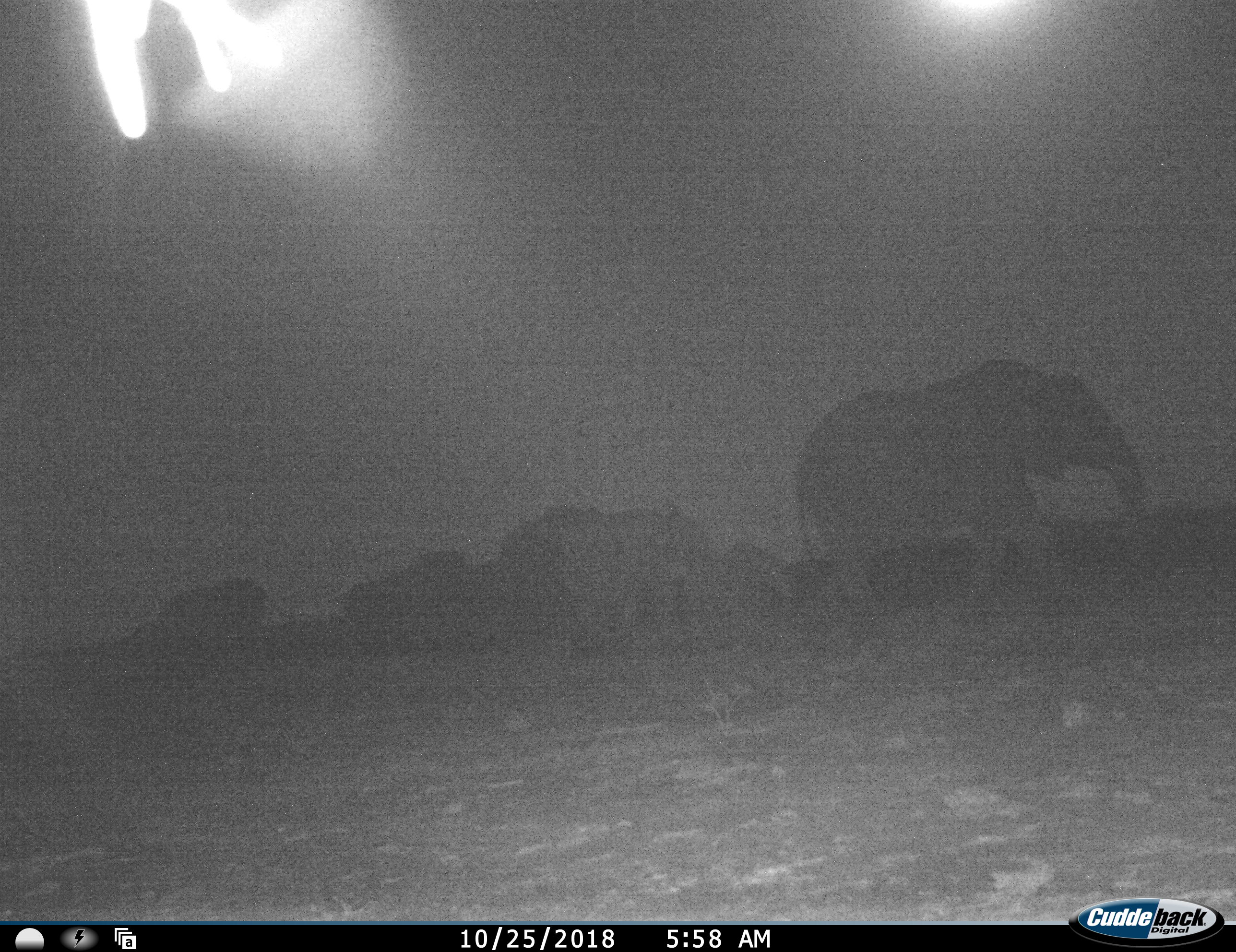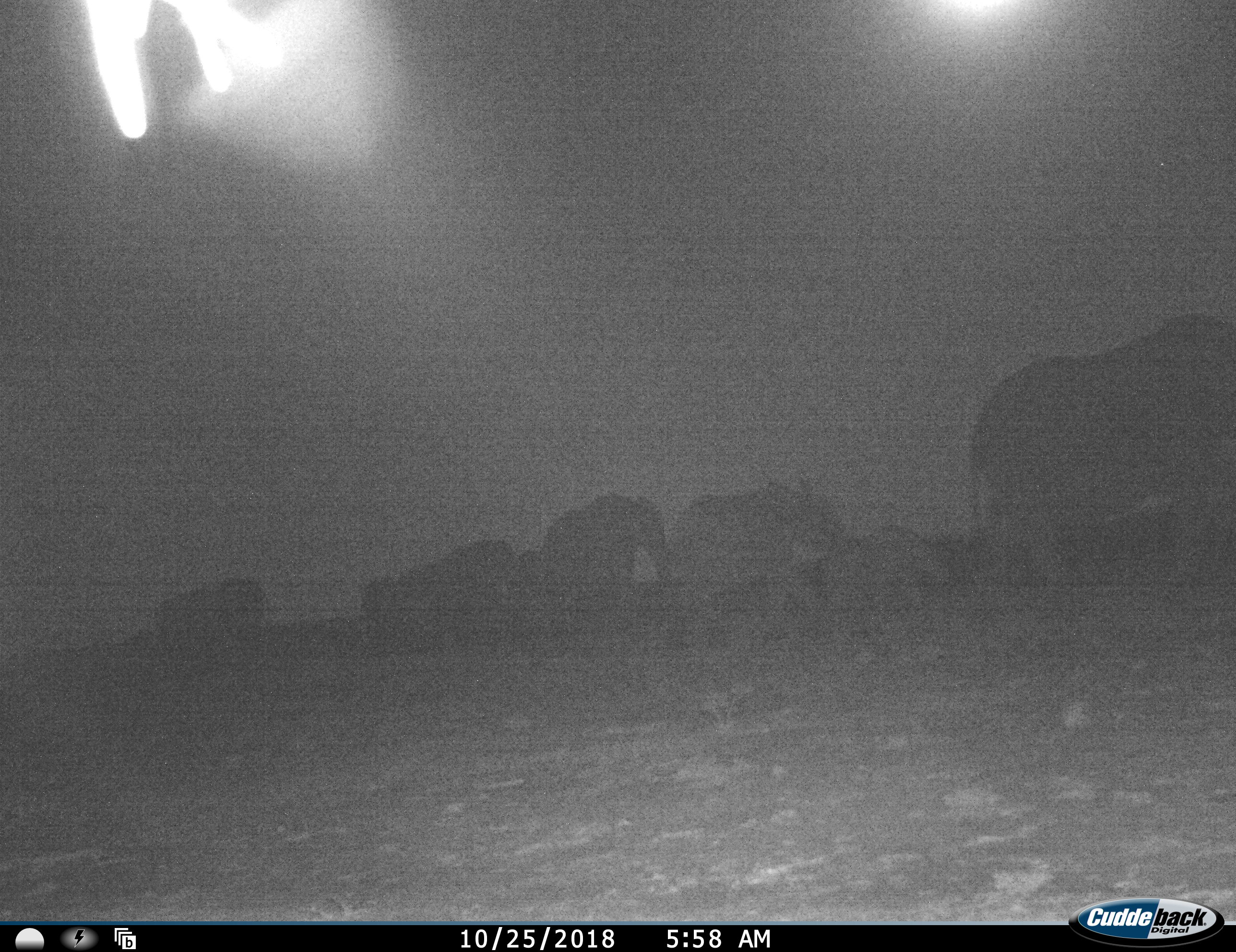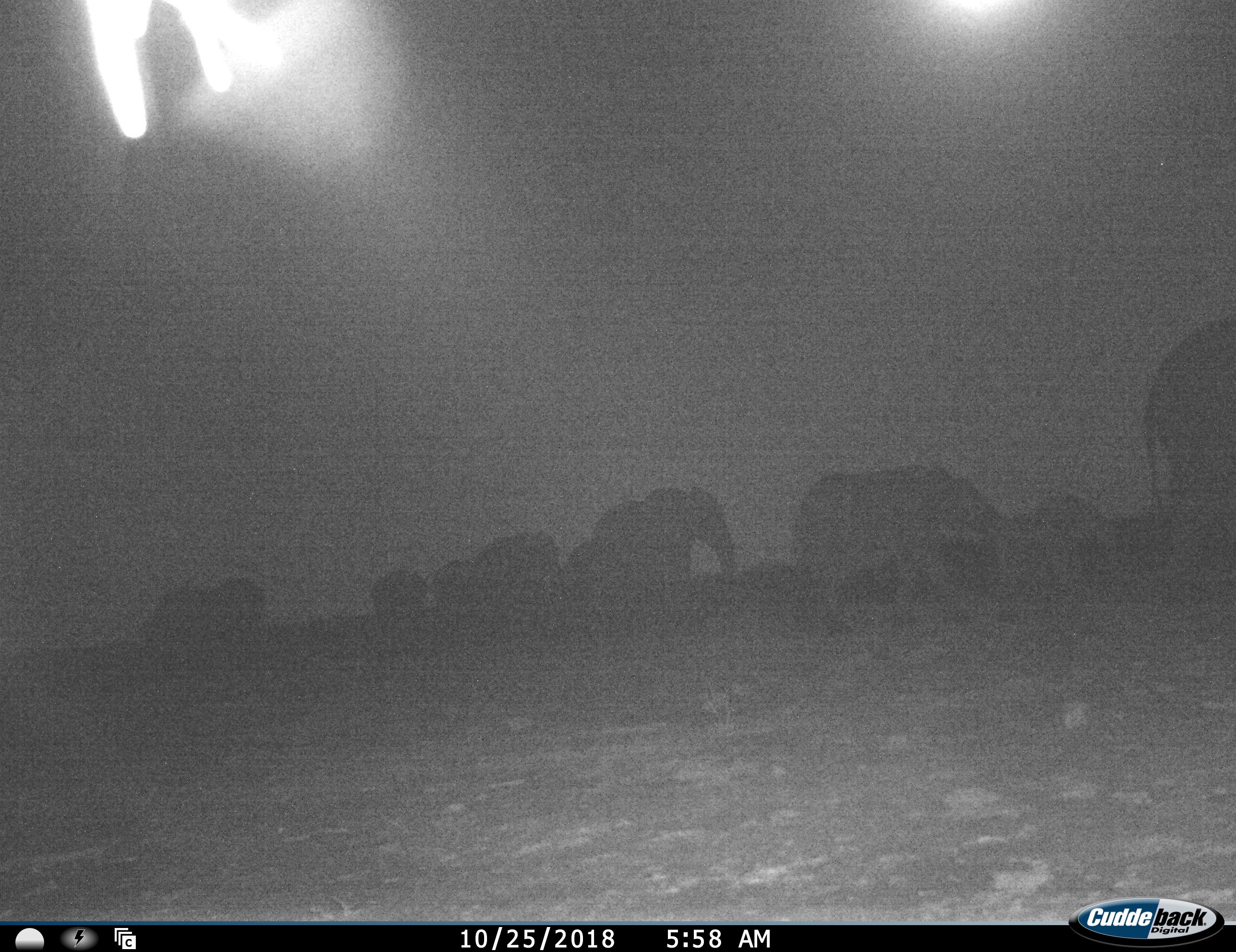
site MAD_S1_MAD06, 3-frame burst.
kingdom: Animalia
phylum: Chordata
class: Mammalia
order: Proboscidea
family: Elephantidae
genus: Loxodonta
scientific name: Loxodonta africana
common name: african bush elephant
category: elephant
Elephant (african bush elephant) (Loxodonta africana), count 8. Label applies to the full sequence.